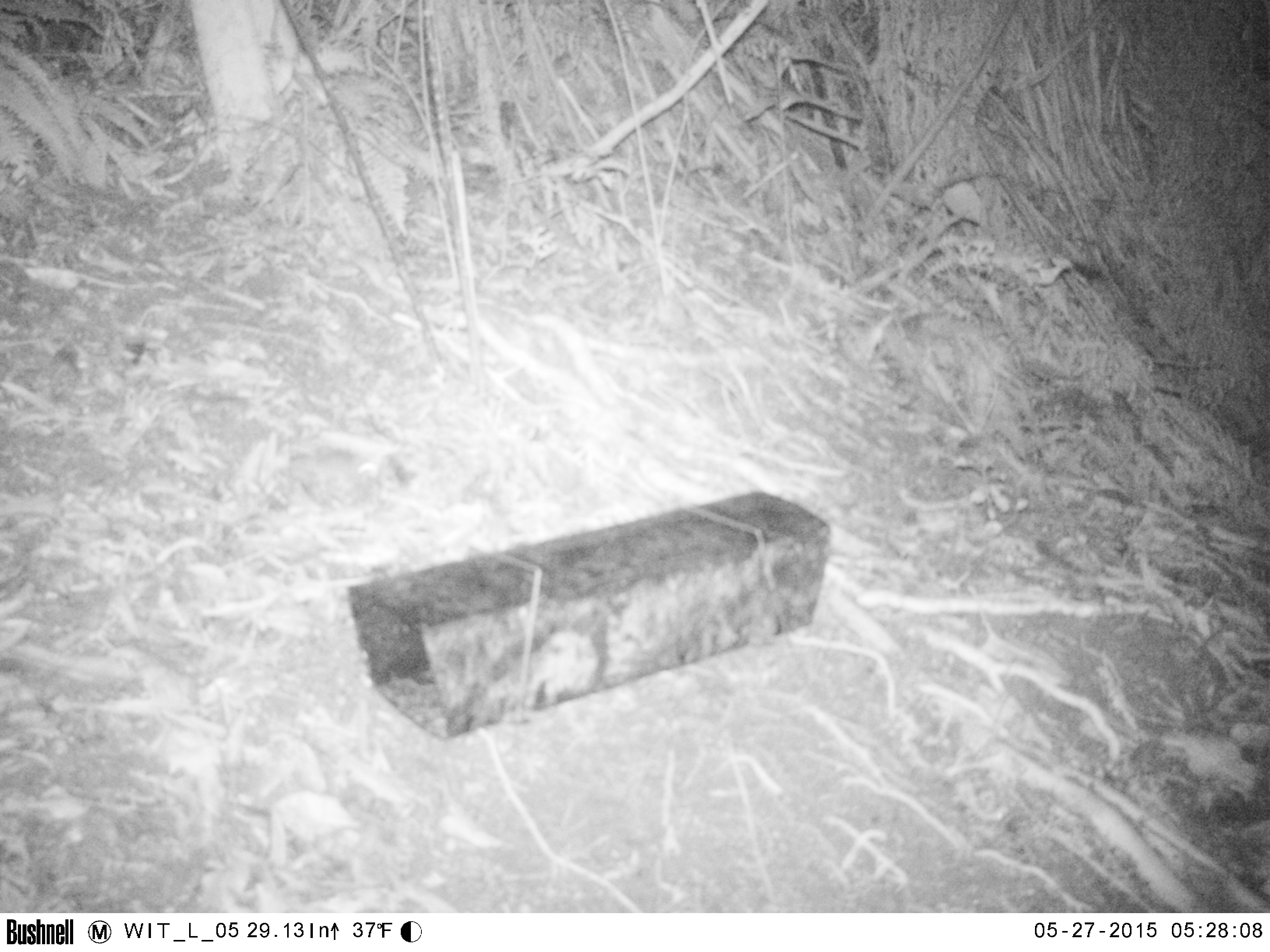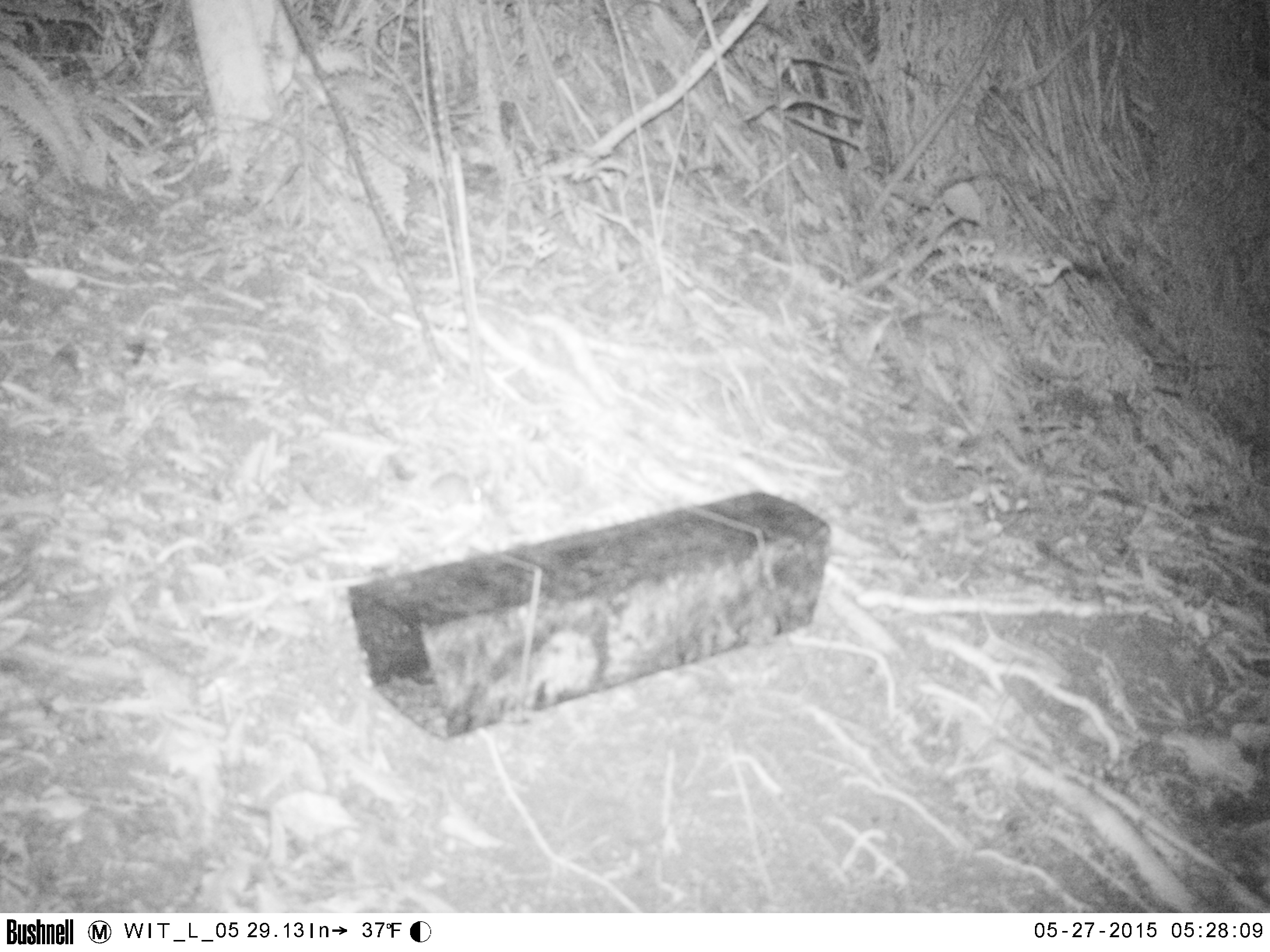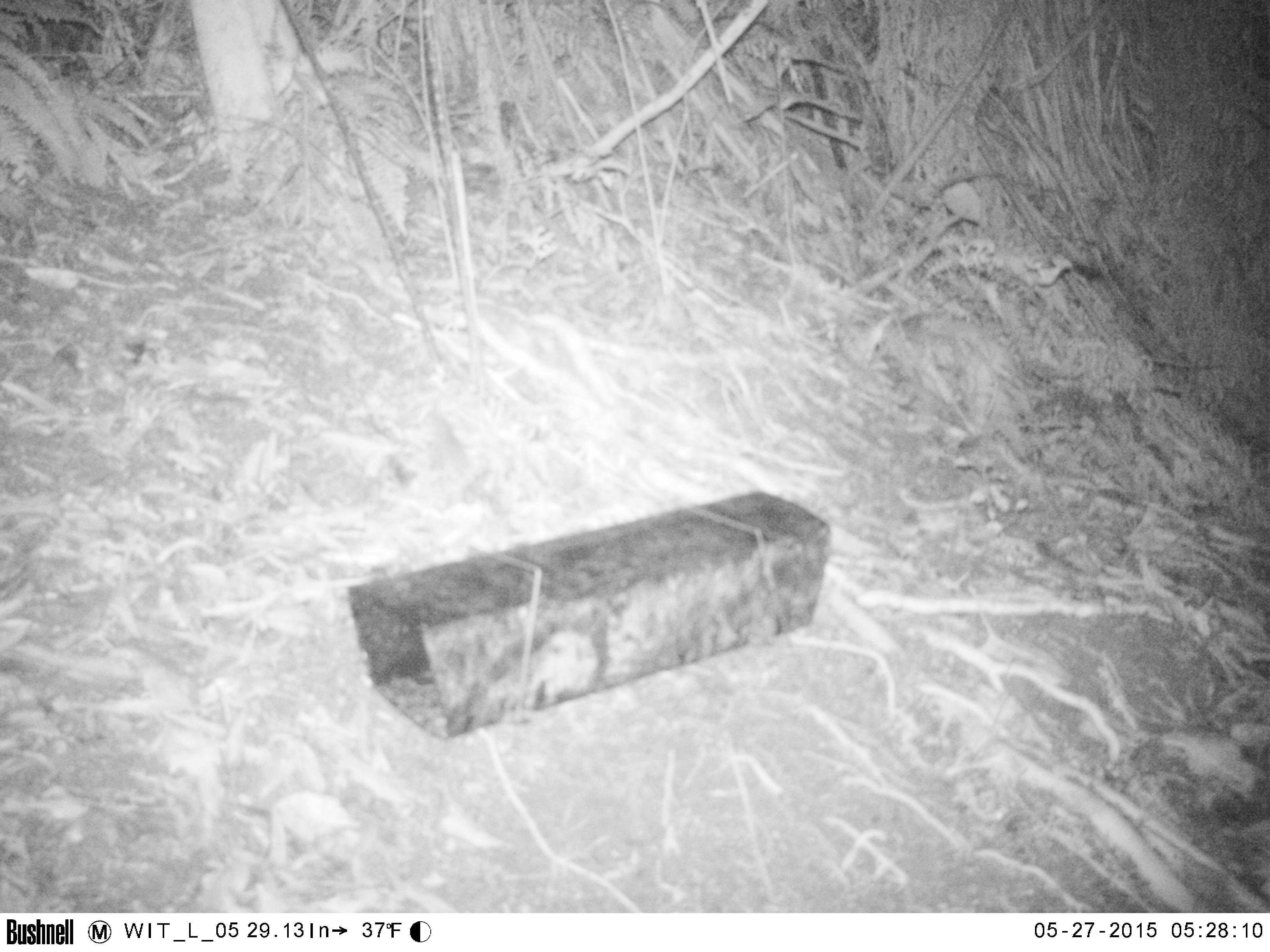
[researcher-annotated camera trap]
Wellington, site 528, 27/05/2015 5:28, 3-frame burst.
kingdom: Animalia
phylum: Chordata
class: Mammalia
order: Rodentia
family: Muridae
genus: Mus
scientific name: Mus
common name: mouse